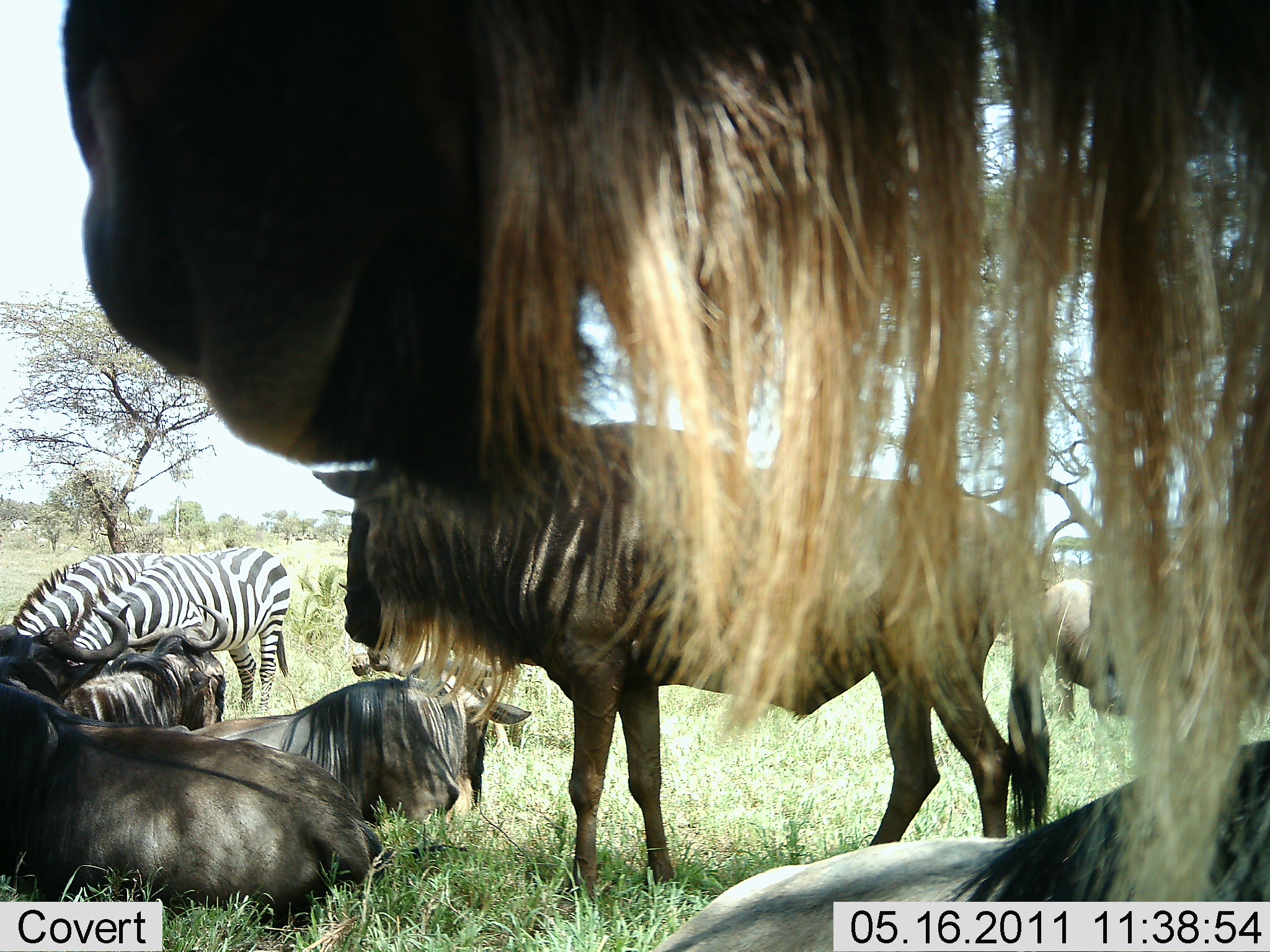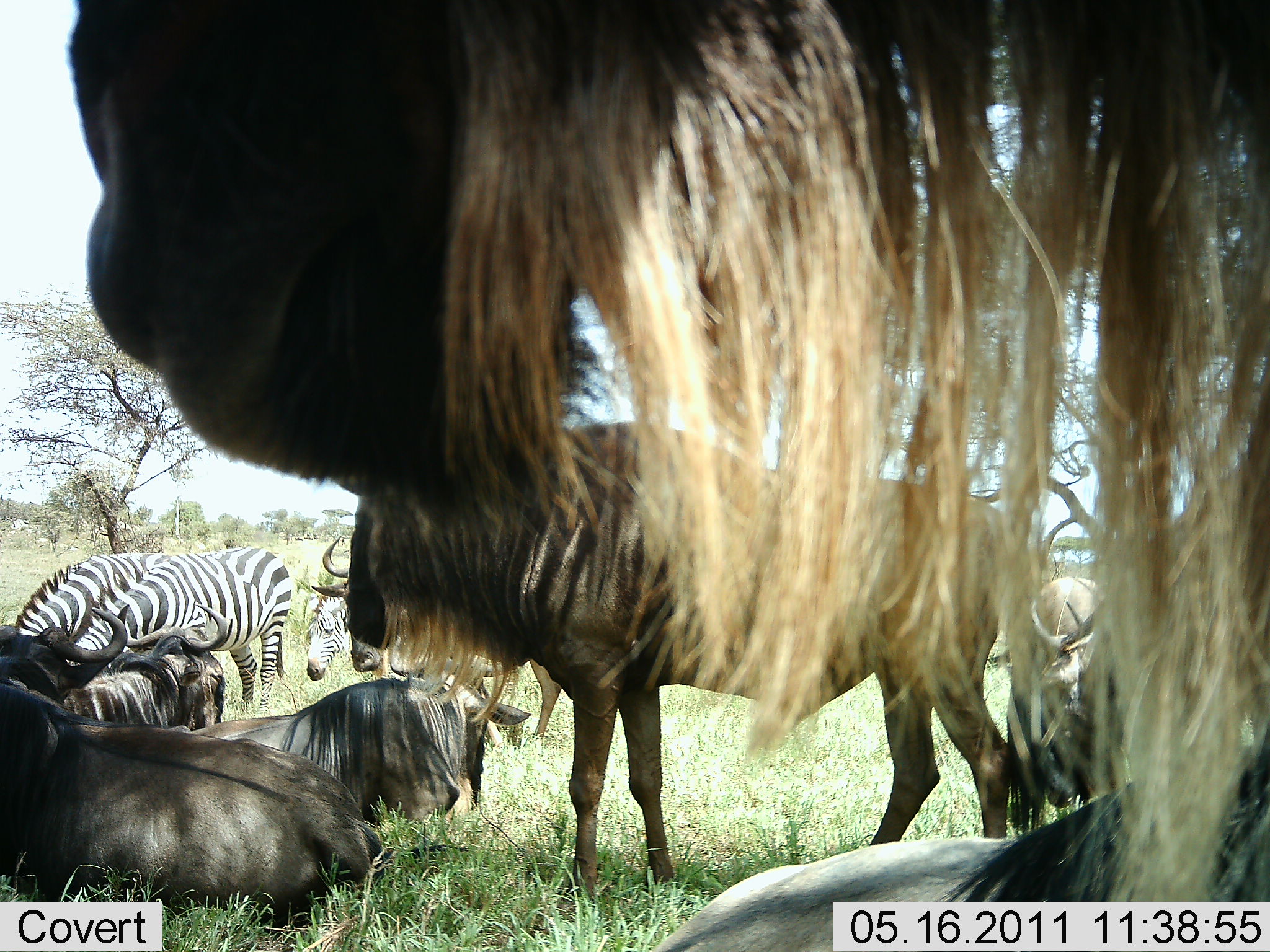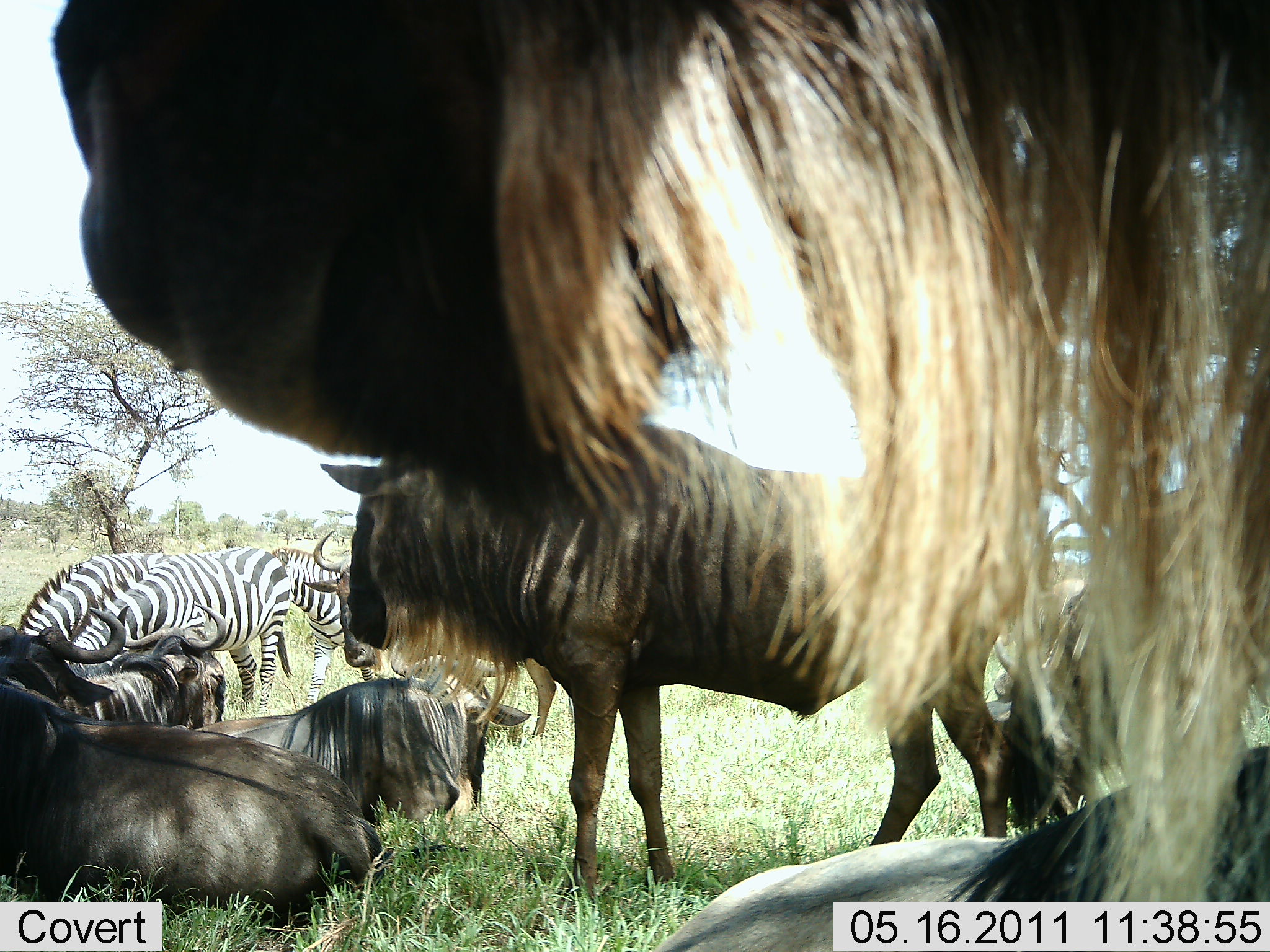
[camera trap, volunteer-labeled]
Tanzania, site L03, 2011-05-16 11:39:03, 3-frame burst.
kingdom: Animalia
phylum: Chordata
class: Mammalia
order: Artiodactyla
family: Bovidae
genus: Connochaetes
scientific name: Connochaetes taurinus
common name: blue wildebeest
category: wildebeest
Wildebeest (blue wildebeest) (Connochaetes taurinus), count 7. Behavior (volunteer vote fractions): standing 73%, resting 100%, moving 18%, interacting 0%. Young present (vote fraction): 0%. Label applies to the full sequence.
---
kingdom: Animalia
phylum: Chordata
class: Mammalia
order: Perissodactyla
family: Equidae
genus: Equus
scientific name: Equus quagga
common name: plains zebra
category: zebra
Zebra (plains zebra) (Equus quagga), count 2. Behavior (volunteer vote fractions): standing 50%, resting 0%, moving 10%, interacting 0%. Young present (vote fraction): 0%. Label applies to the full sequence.